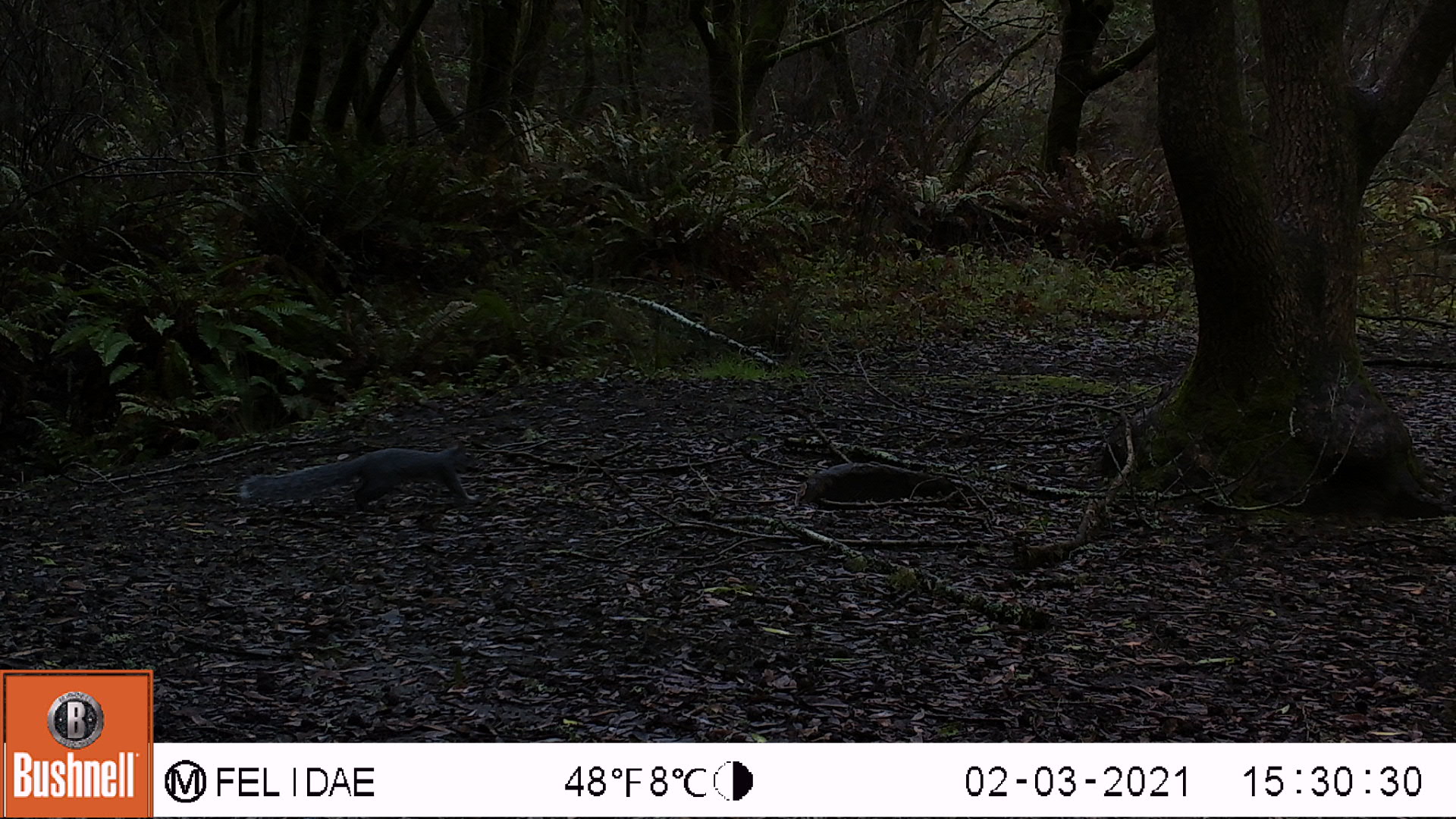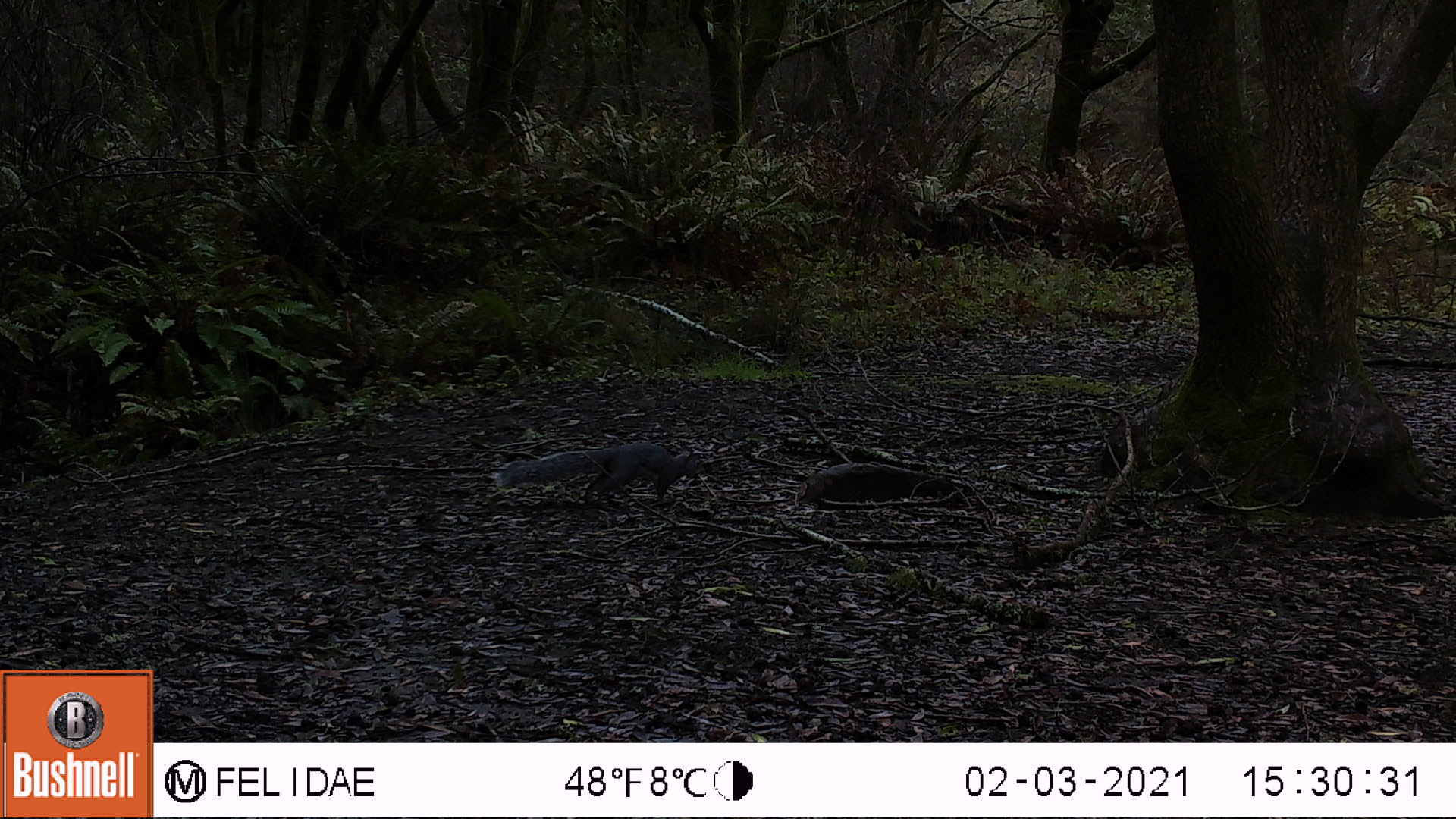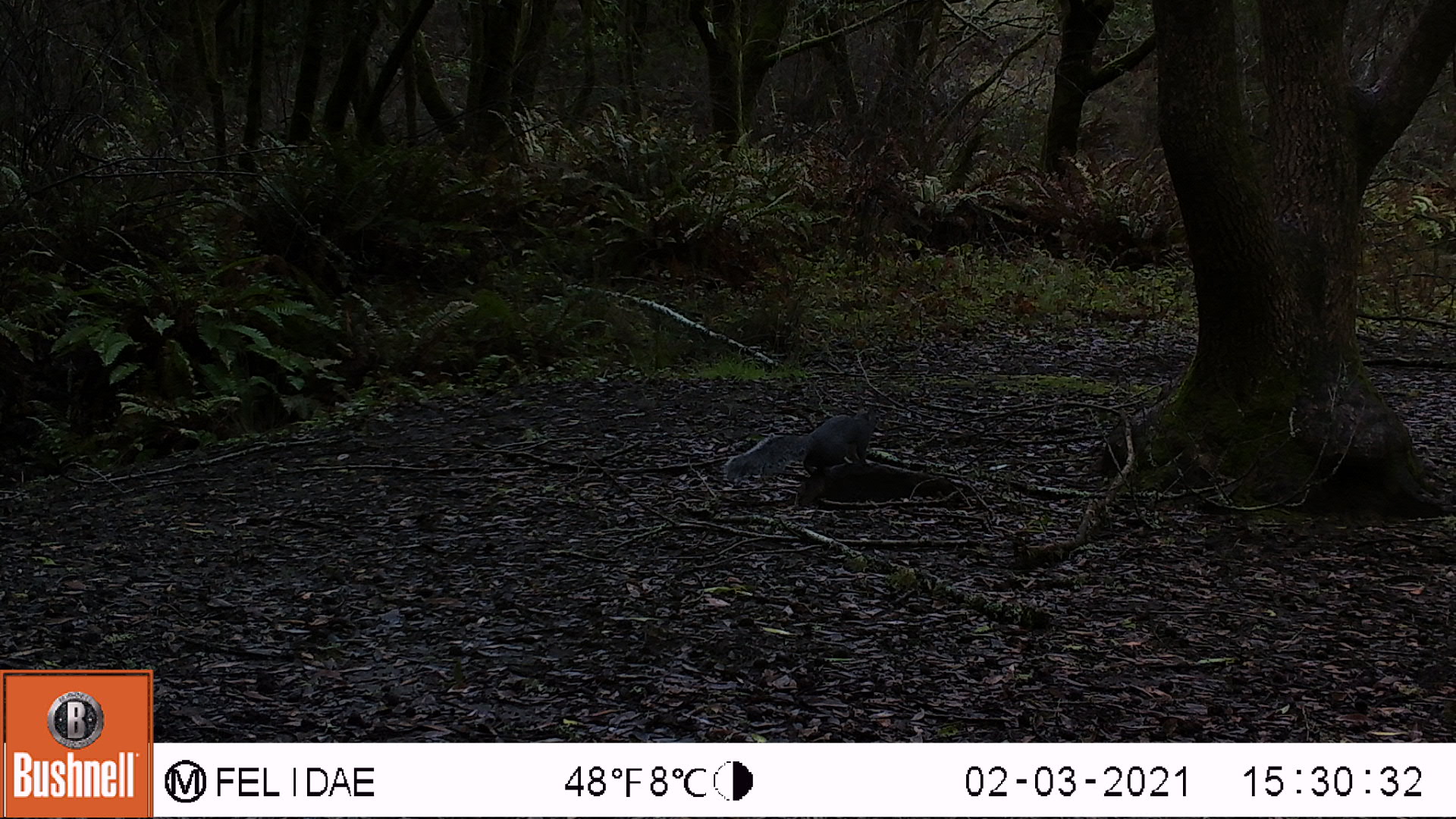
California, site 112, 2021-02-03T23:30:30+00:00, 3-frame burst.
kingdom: Animalia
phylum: Chordata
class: Mammalia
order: Rodentia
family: Sciuridae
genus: Sciurus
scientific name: Sciurus griseus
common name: western gray squirrel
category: western grey squirrel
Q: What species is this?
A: Western grey squirrel (western gray squirrel) (Sciurus griseus).